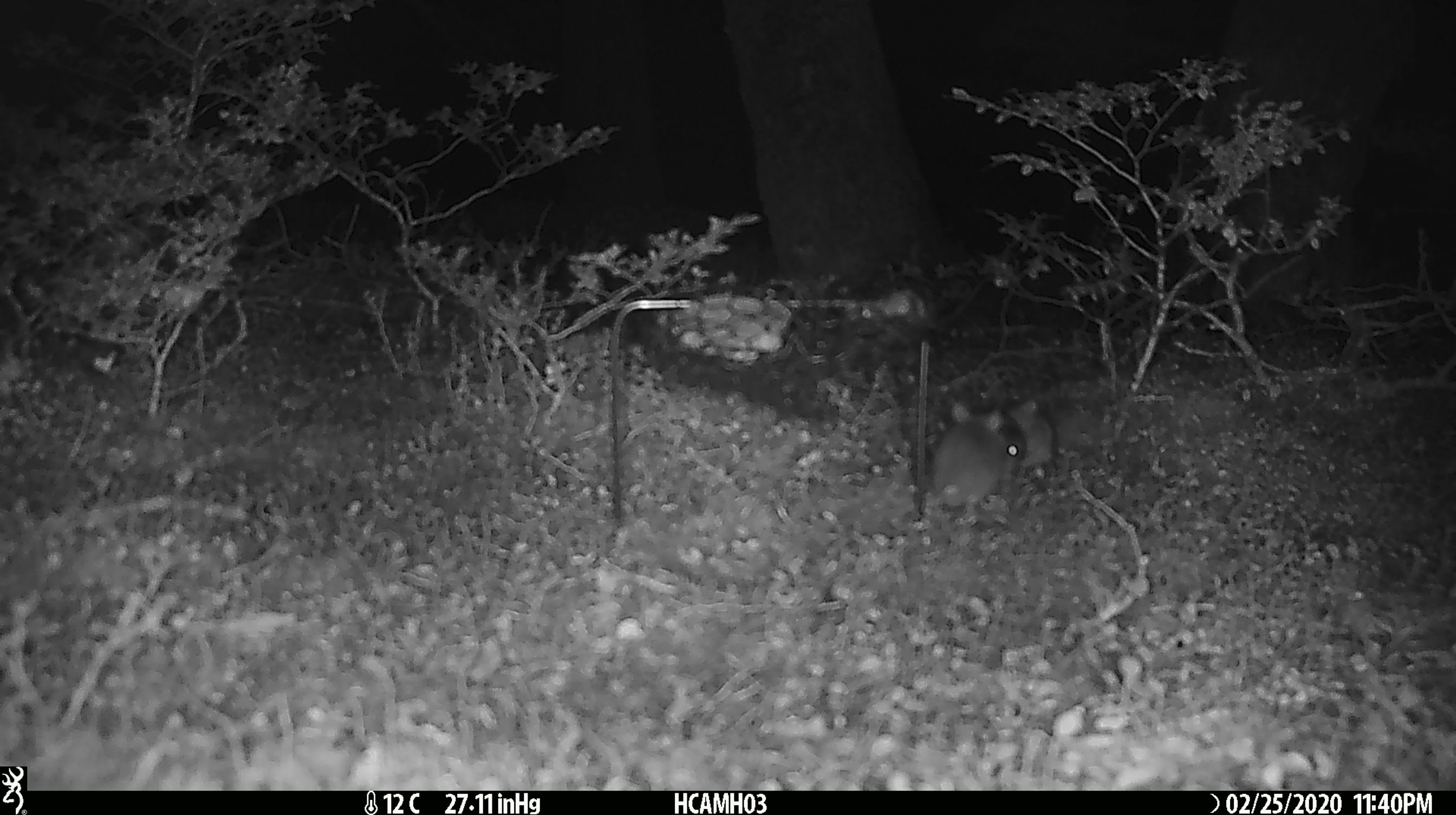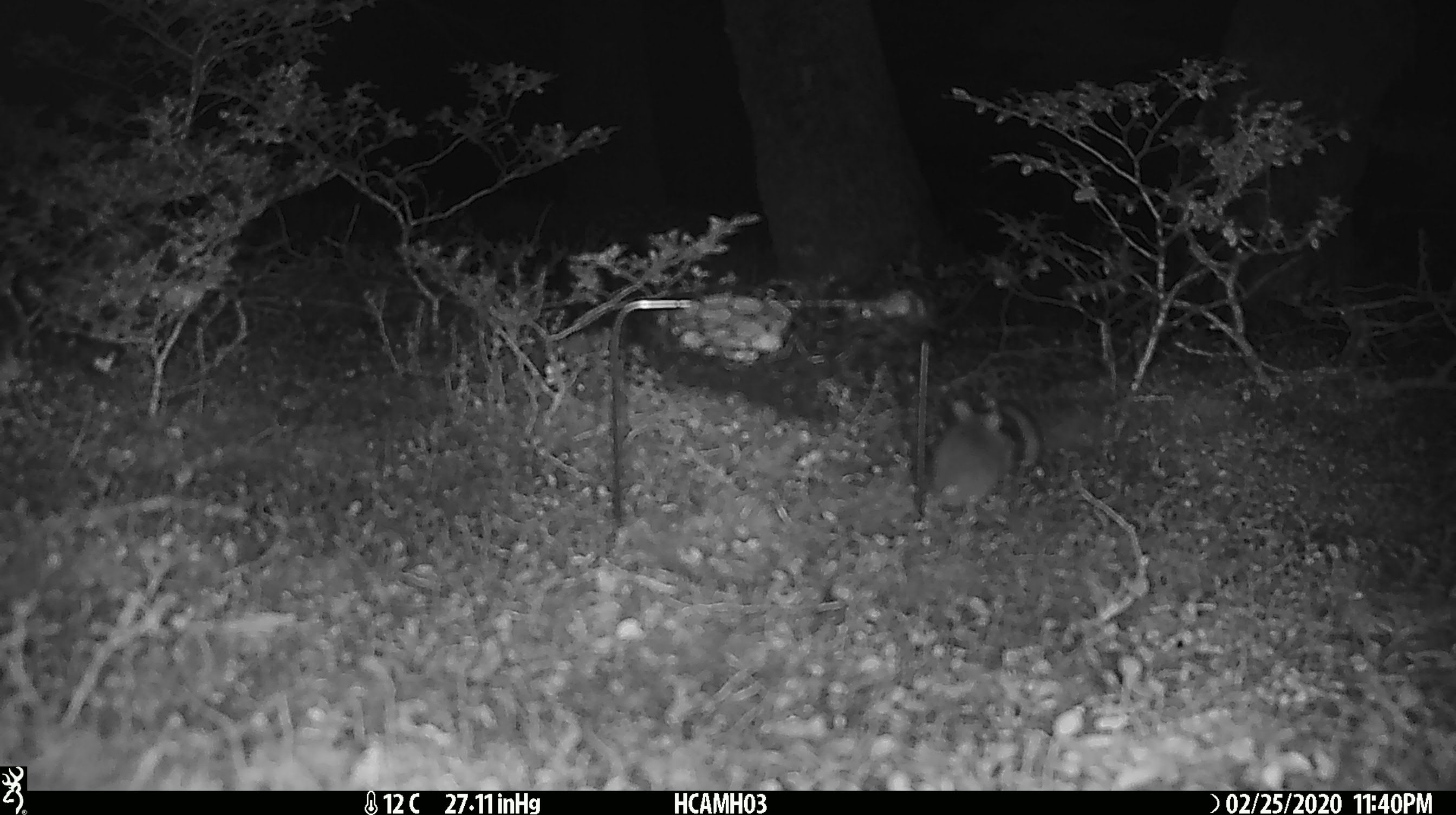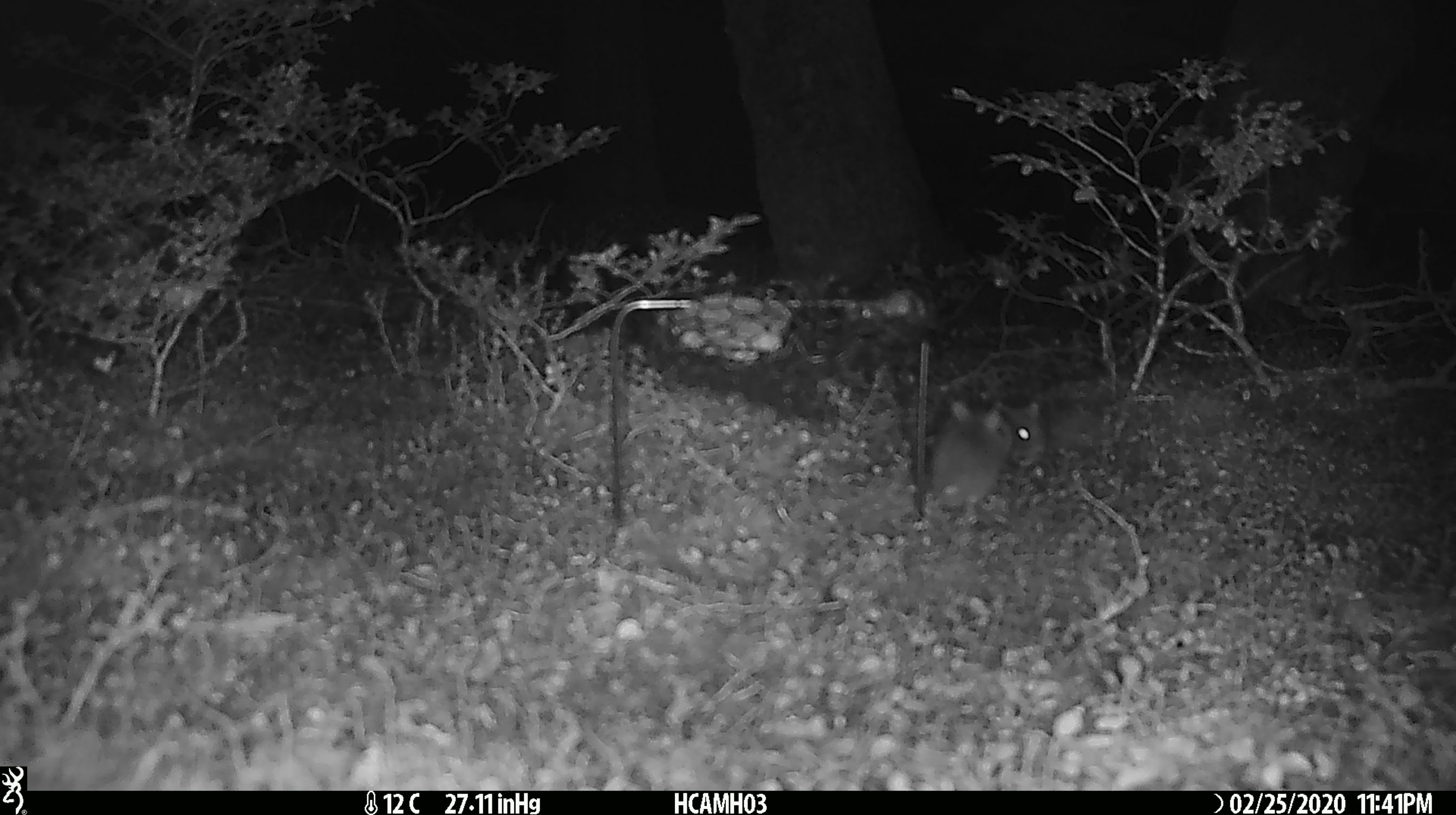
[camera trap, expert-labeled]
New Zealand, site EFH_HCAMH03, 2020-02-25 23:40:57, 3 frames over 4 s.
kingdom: Animalia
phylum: Chordata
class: Mammalia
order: Rodentia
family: Muridae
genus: Mus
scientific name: Mus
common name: mouse